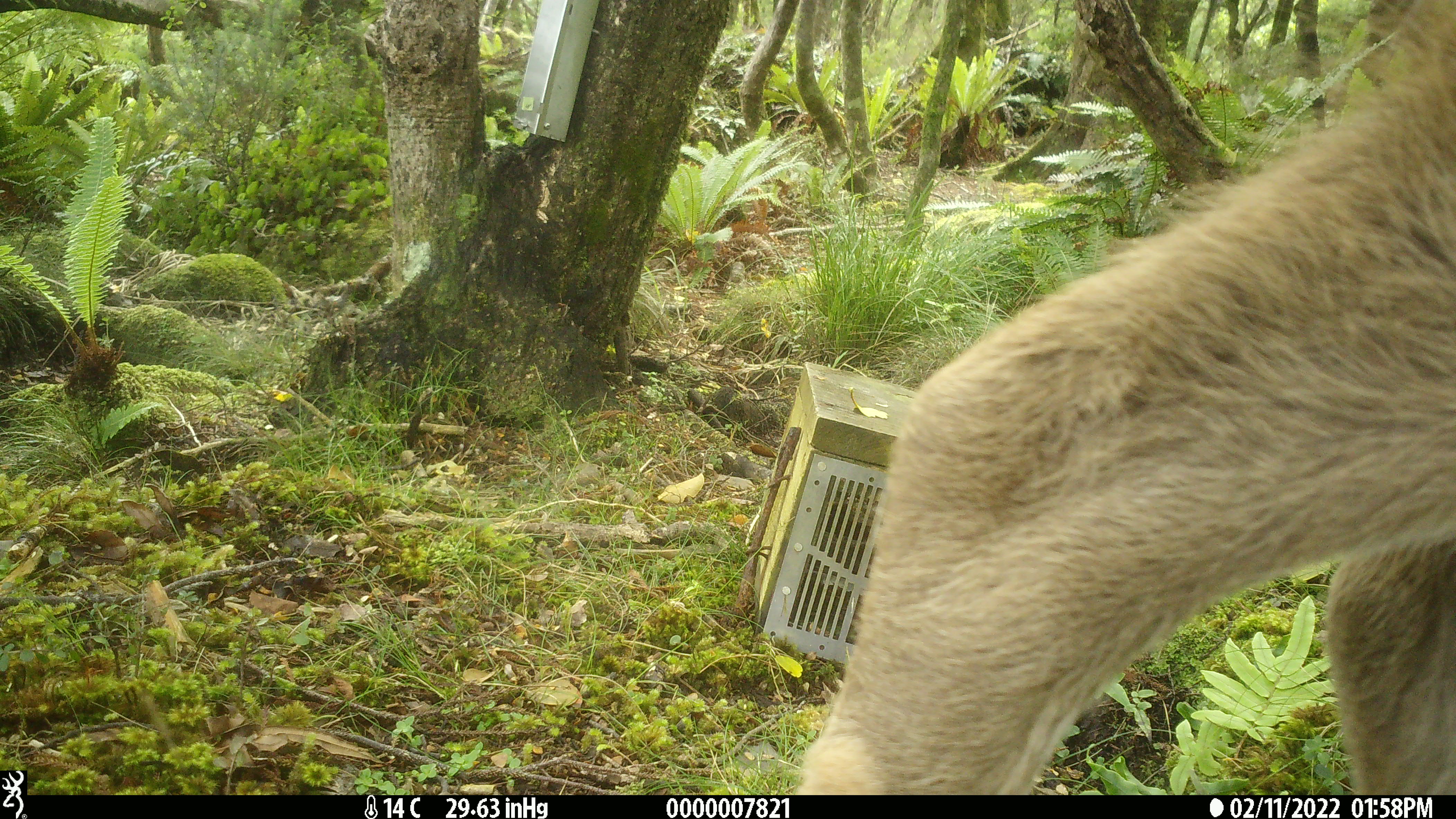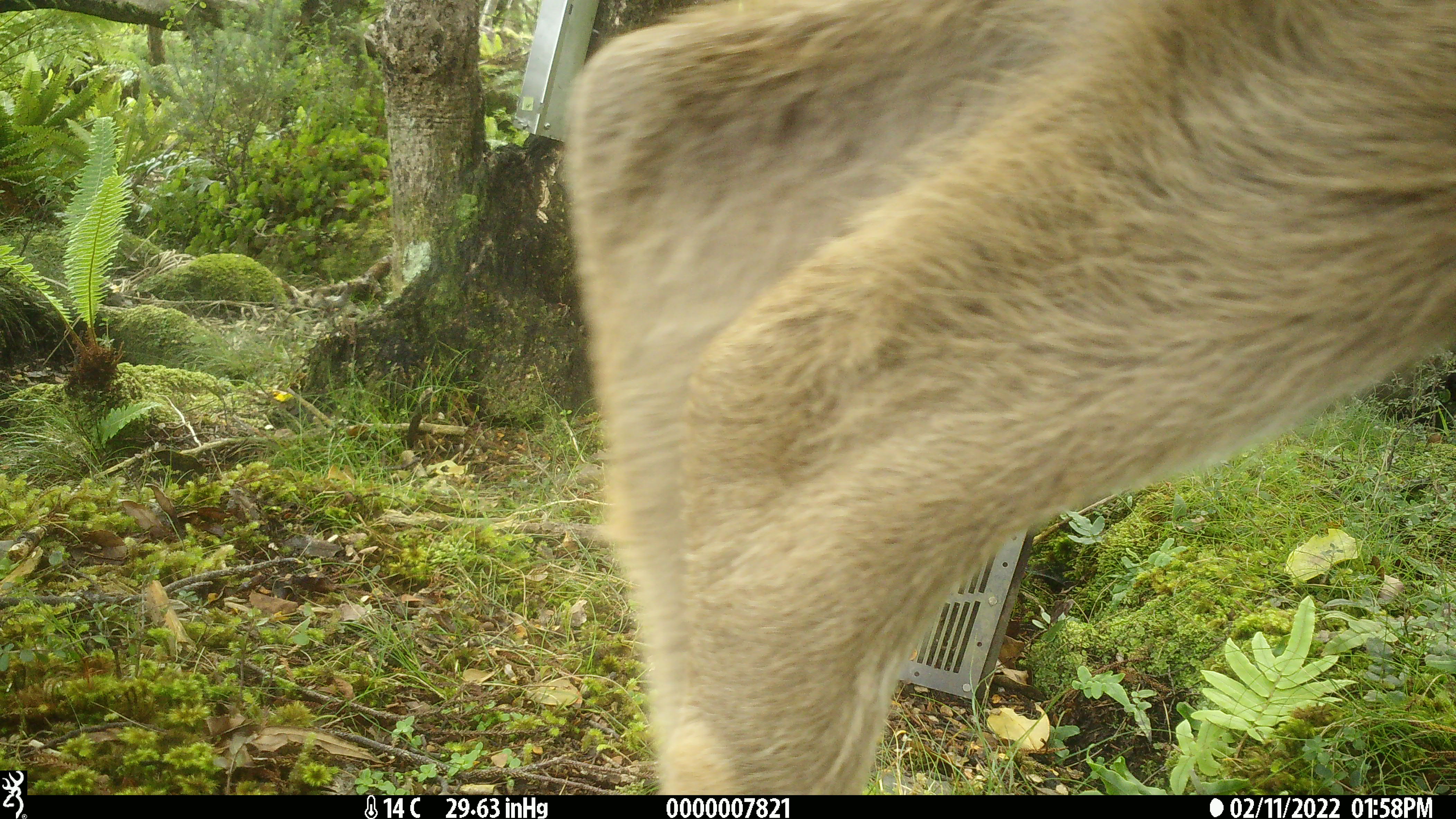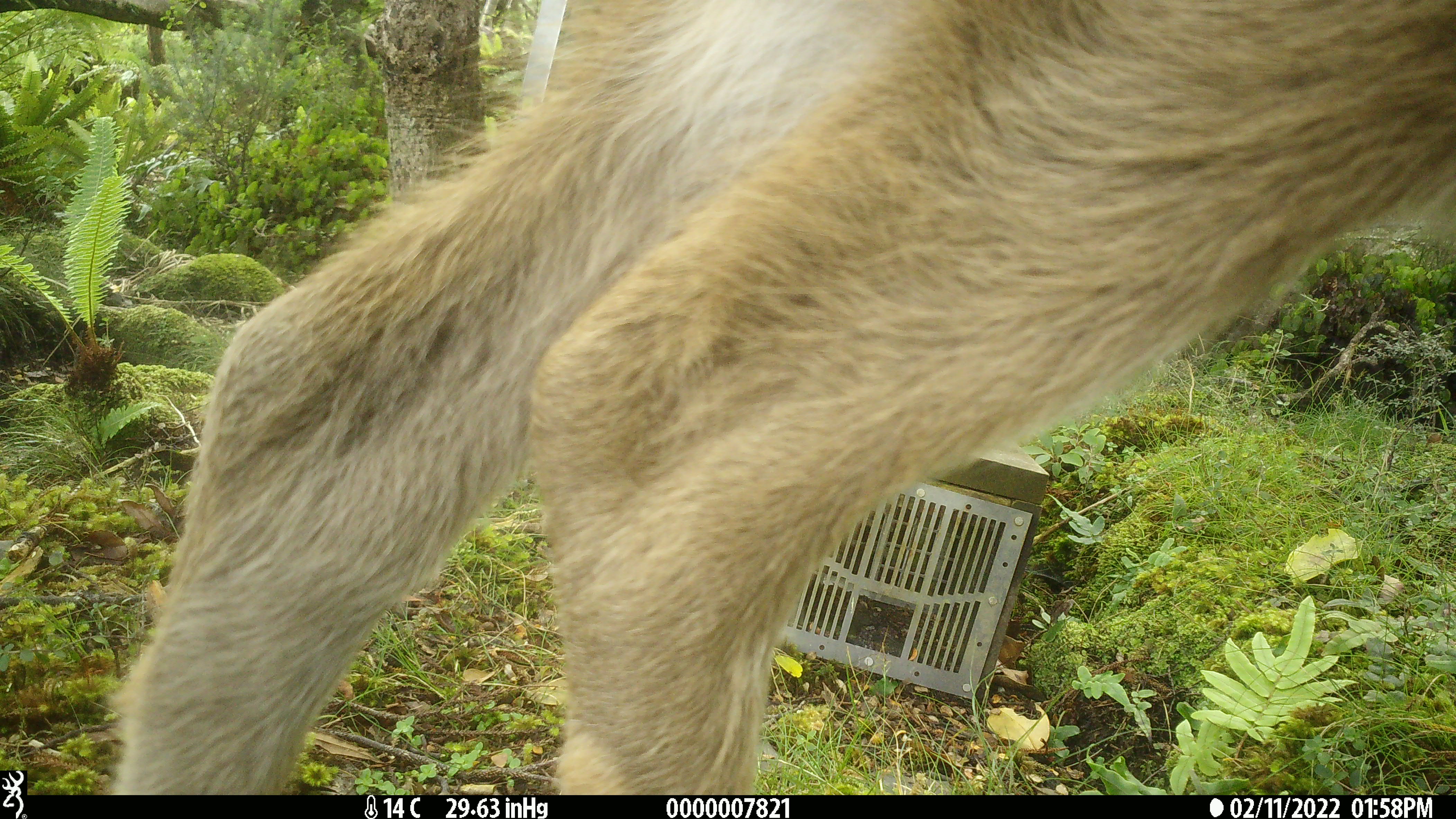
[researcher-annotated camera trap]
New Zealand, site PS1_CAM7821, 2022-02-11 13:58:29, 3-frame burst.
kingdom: Animalia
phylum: Chordata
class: Mammalia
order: Artiodactyla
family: Cervidae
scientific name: Cervidae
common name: deer